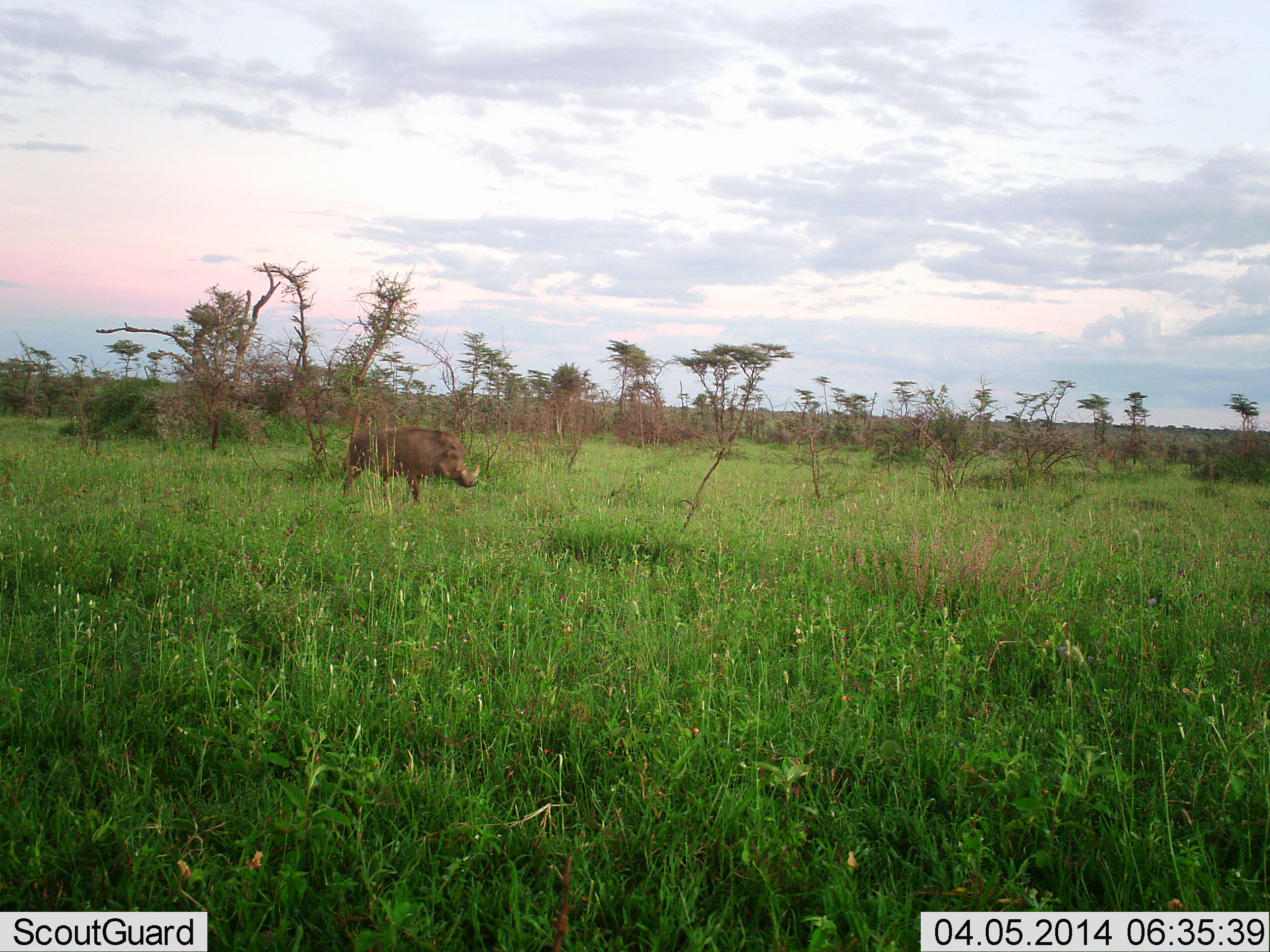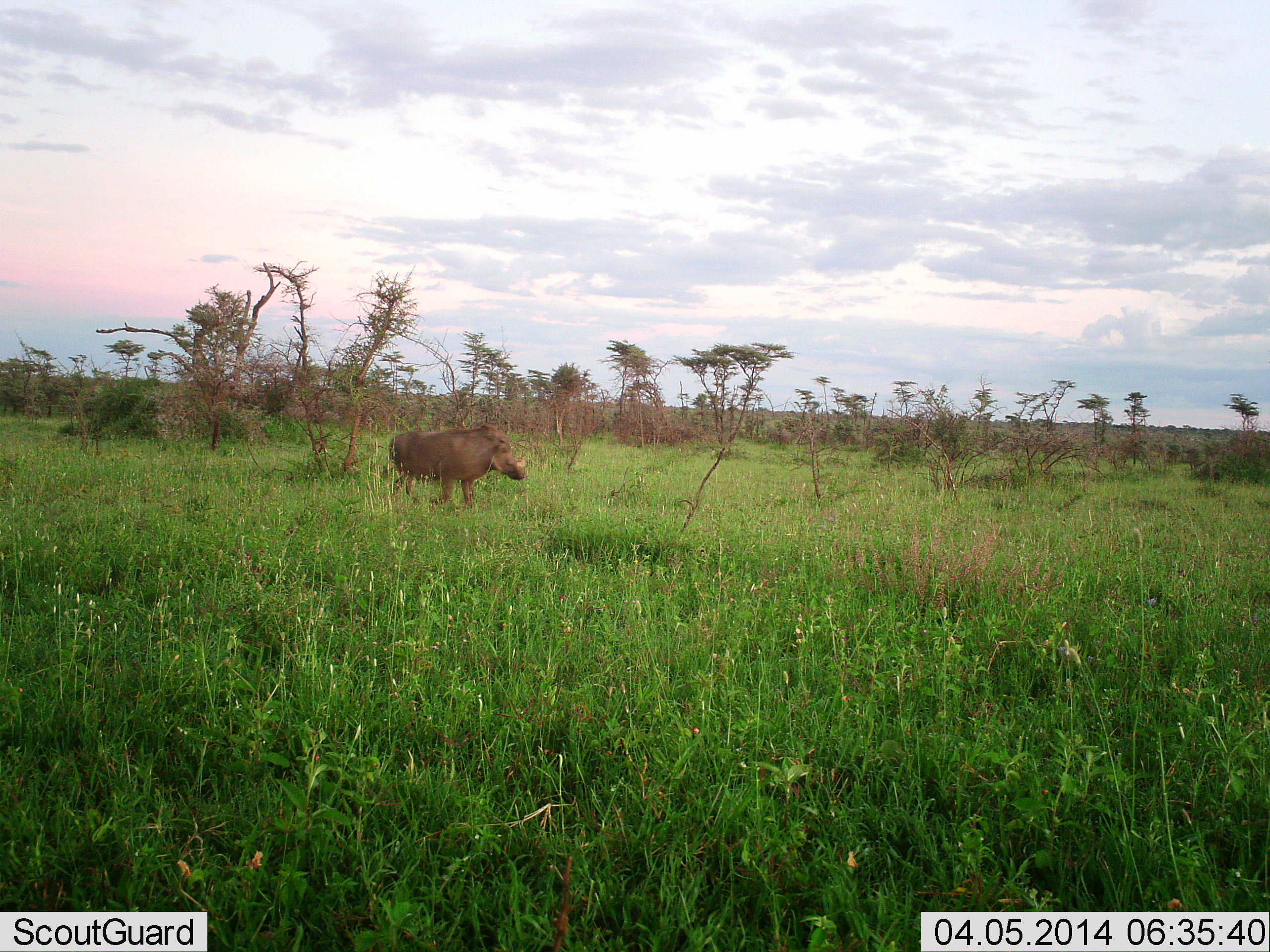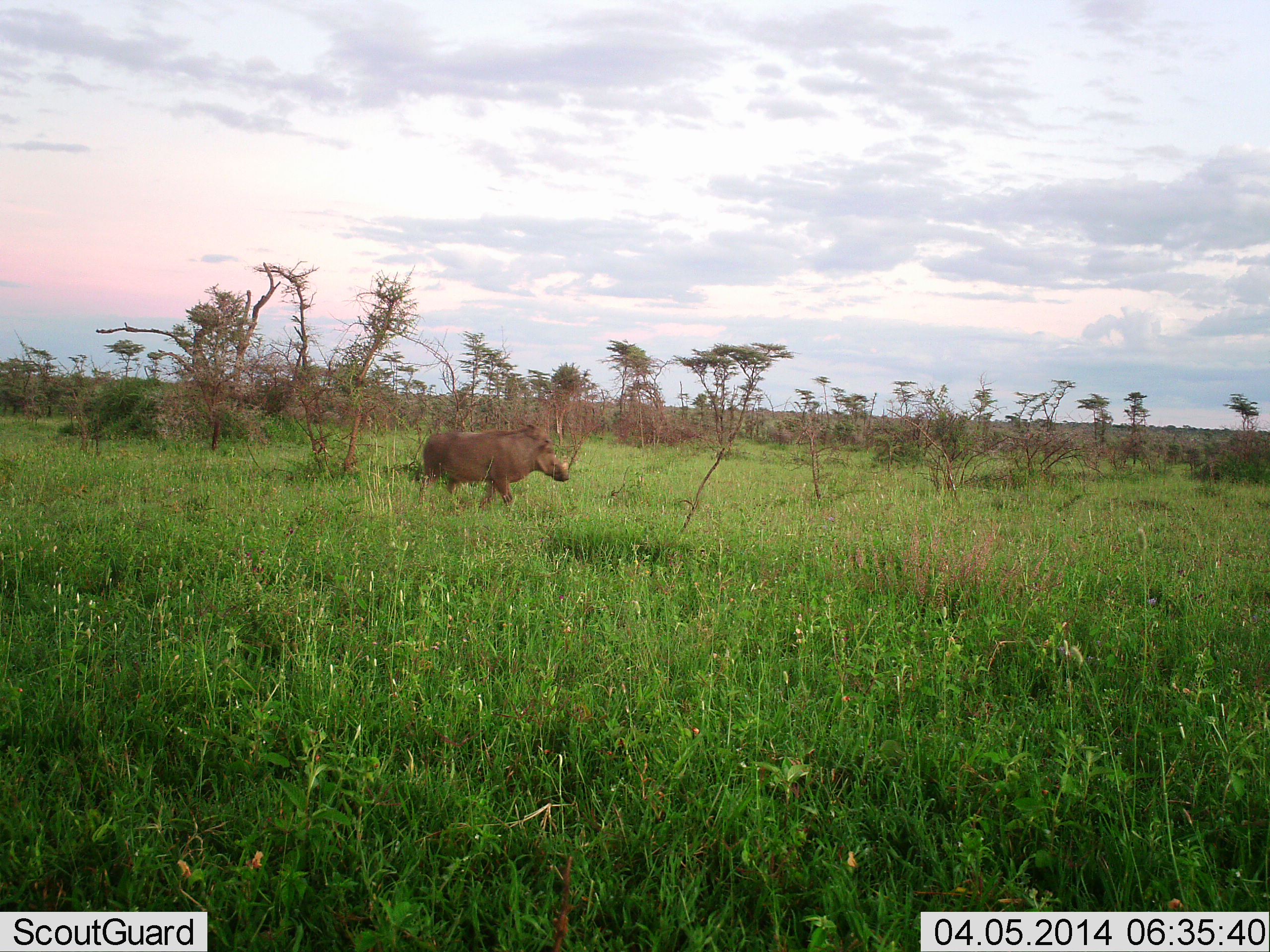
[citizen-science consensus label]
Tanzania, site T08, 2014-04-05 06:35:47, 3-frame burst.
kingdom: Animalia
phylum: Chordata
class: Mammalia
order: Artiodactyla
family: Suidae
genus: Phacochoerus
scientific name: Phacochoerus africanus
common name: warthog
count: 1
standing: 10%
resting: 0%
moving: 90%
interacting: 0%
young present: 0%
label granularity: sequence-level